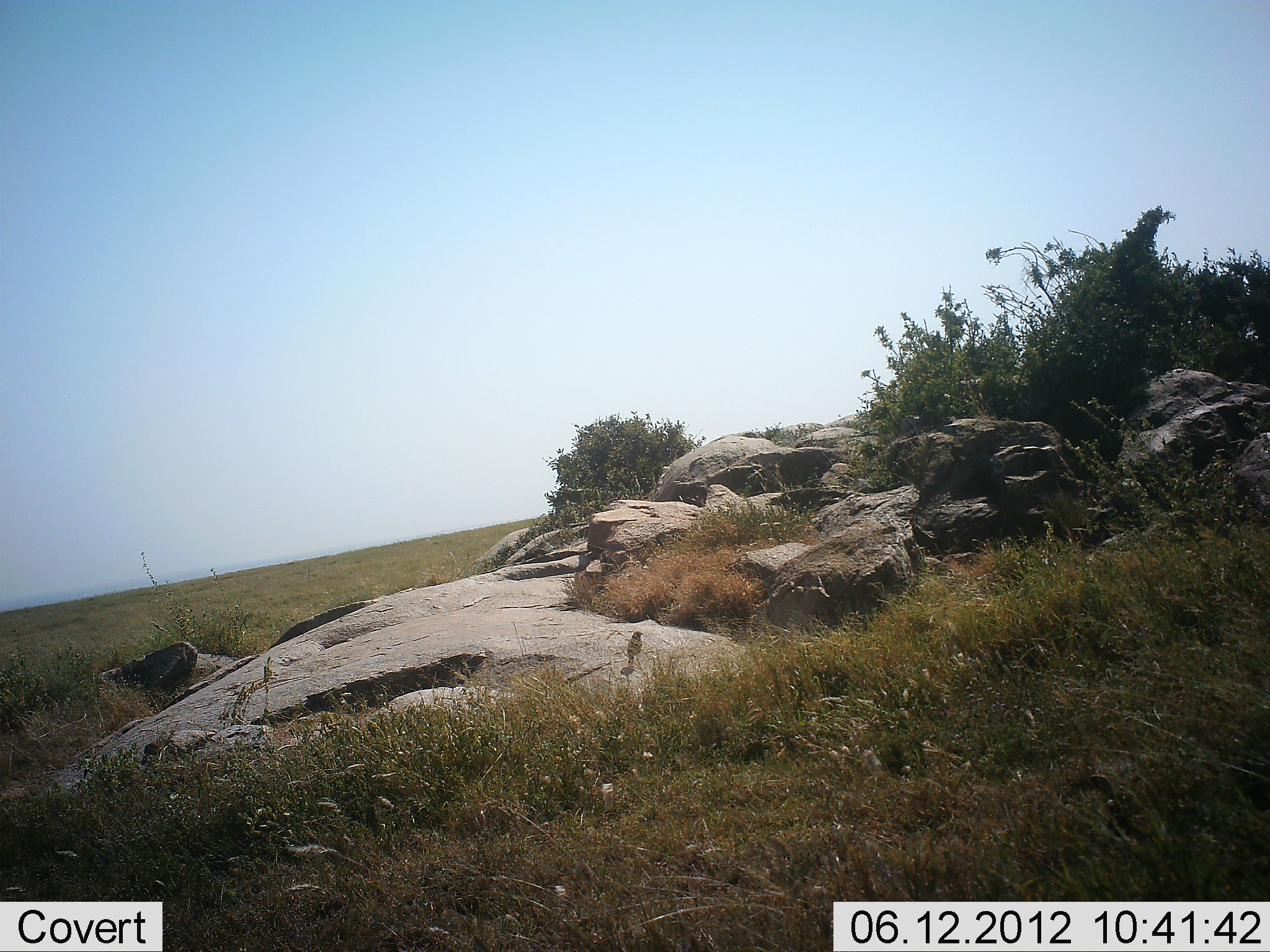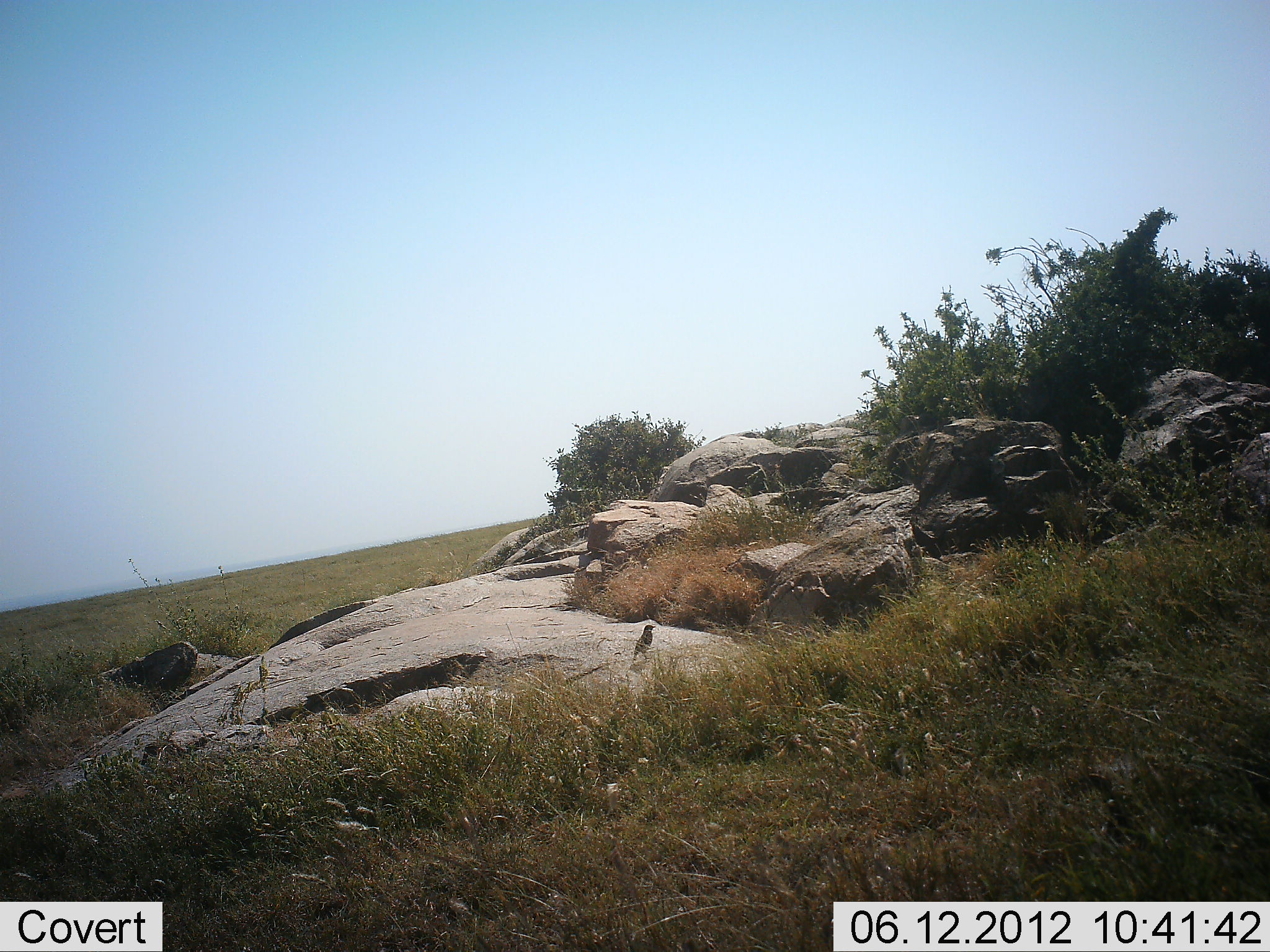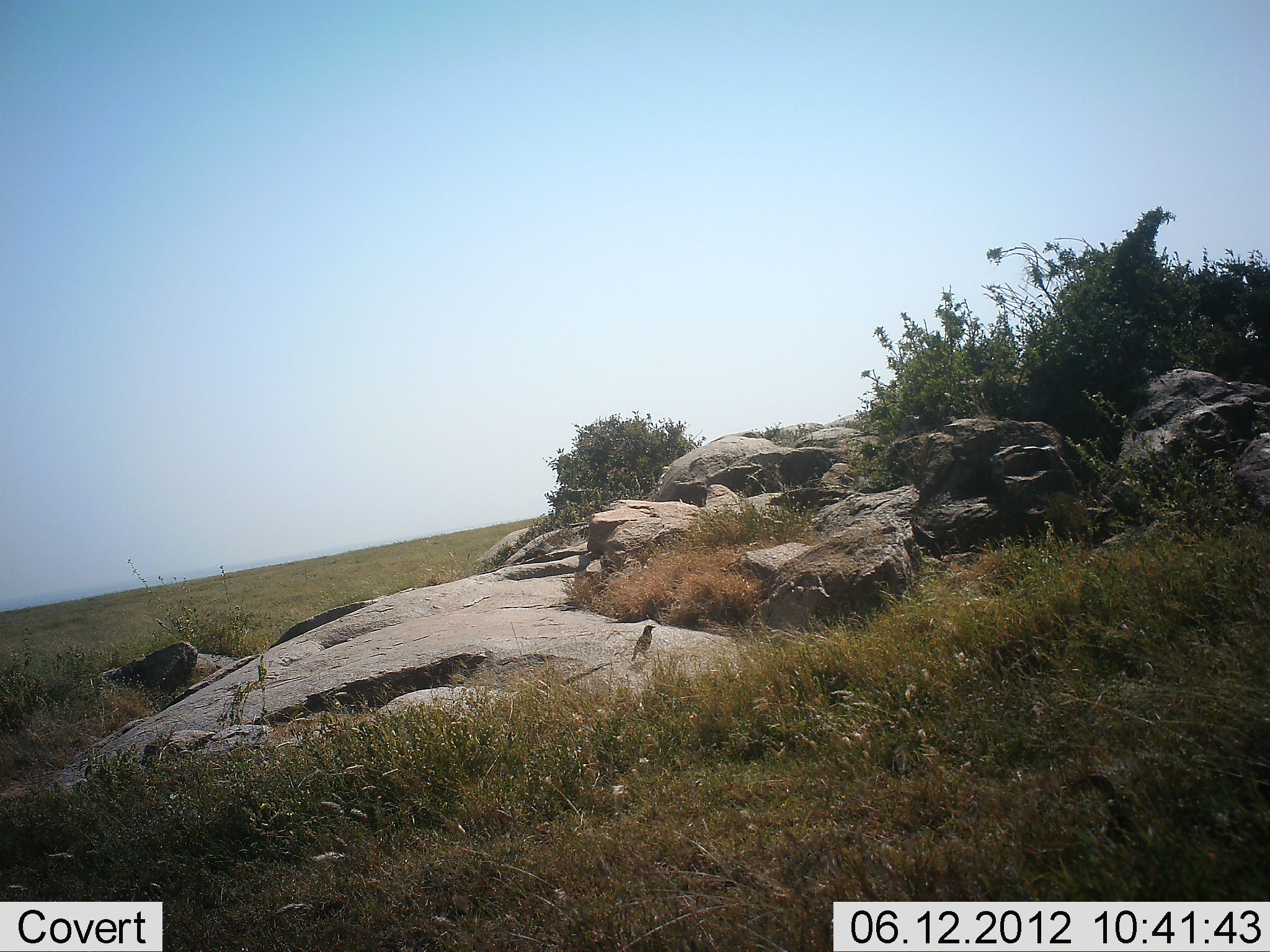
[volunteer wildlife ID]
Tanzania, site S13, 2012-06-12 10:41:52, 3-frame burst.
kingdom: Animalia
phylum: Chordata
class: Aves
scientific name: Aves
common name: bird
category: otherbird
Otherbird (bird) (Aves), count 1. Behavior (volunteer vote fractions): standing 30%, resting 10%, moving 60%, interacting 0%. Young present (vote fraction): 0%. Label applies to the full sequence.